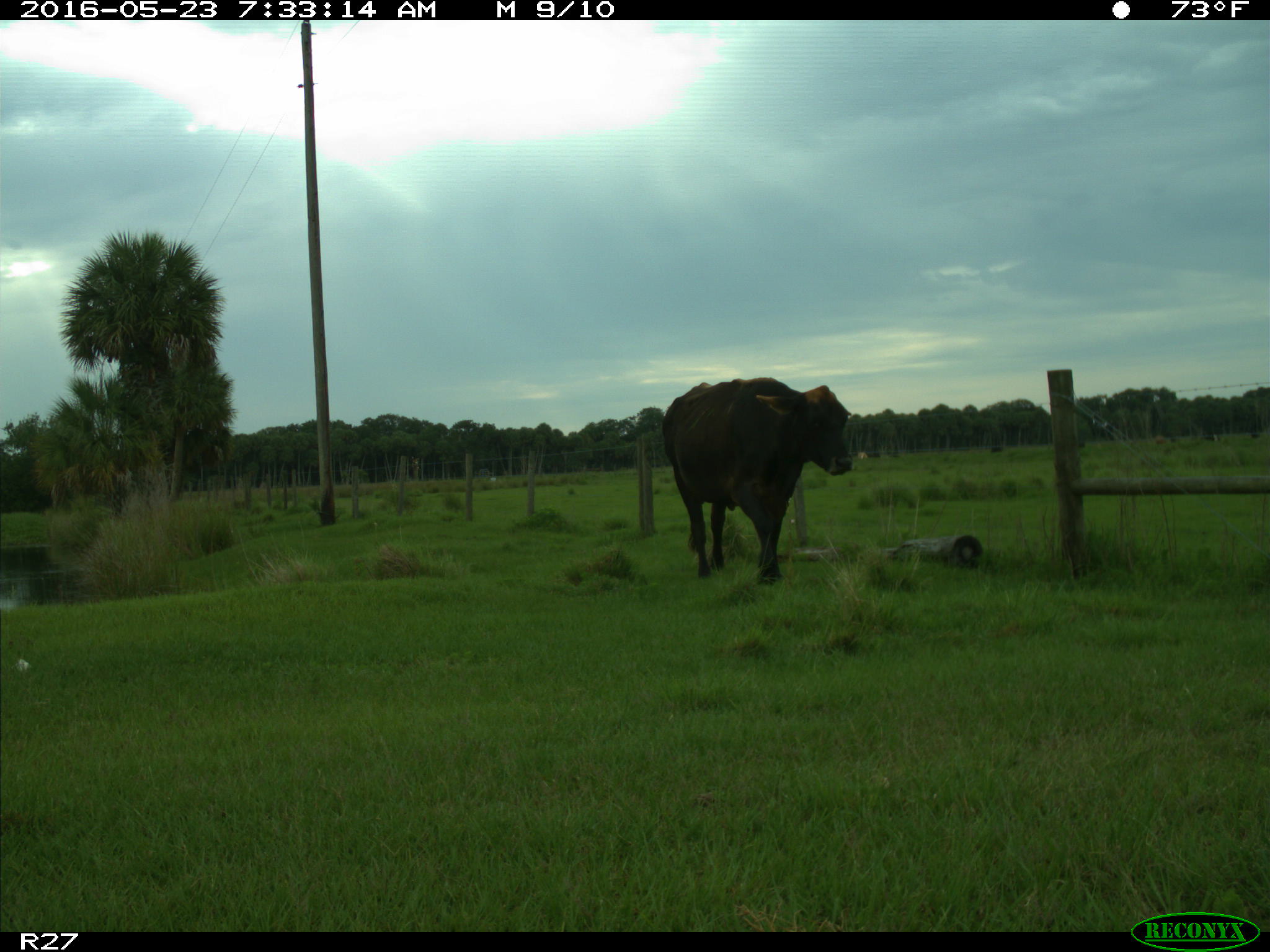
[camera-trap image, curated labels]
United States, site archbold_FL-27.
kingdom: Animalia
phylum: Chordata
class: Mammalia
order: Artiodactyla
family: Bovidae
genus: Bos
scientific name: Bos taurus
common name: domestic cow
Bos taurus (domestic cow).